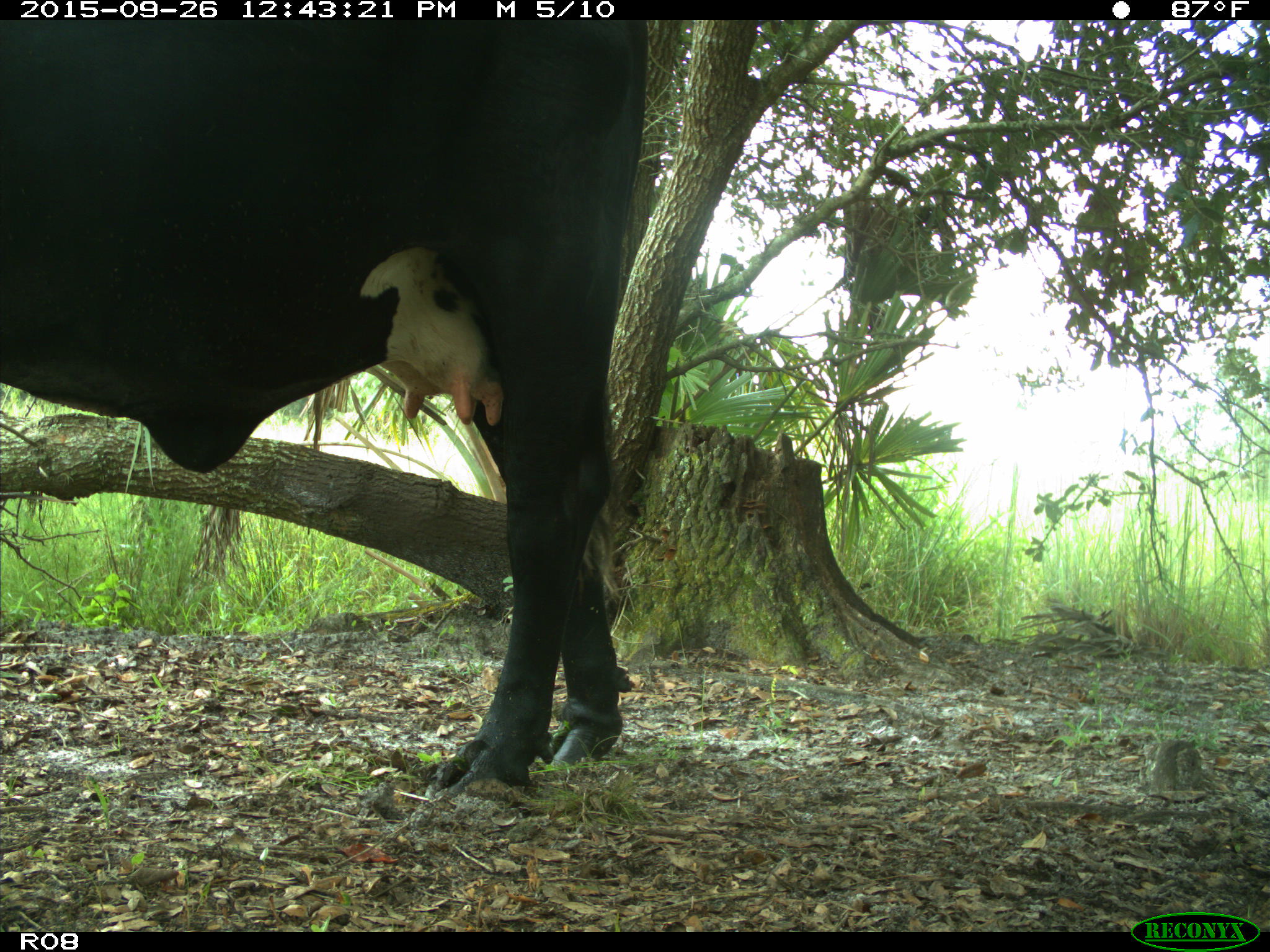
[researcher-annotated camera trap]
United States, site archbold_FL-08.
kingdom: Animalia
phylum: Chordata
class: Mammalia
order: Artiodactyla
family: Bovidae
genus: Bos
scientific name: Bos taurus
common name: domestic cow